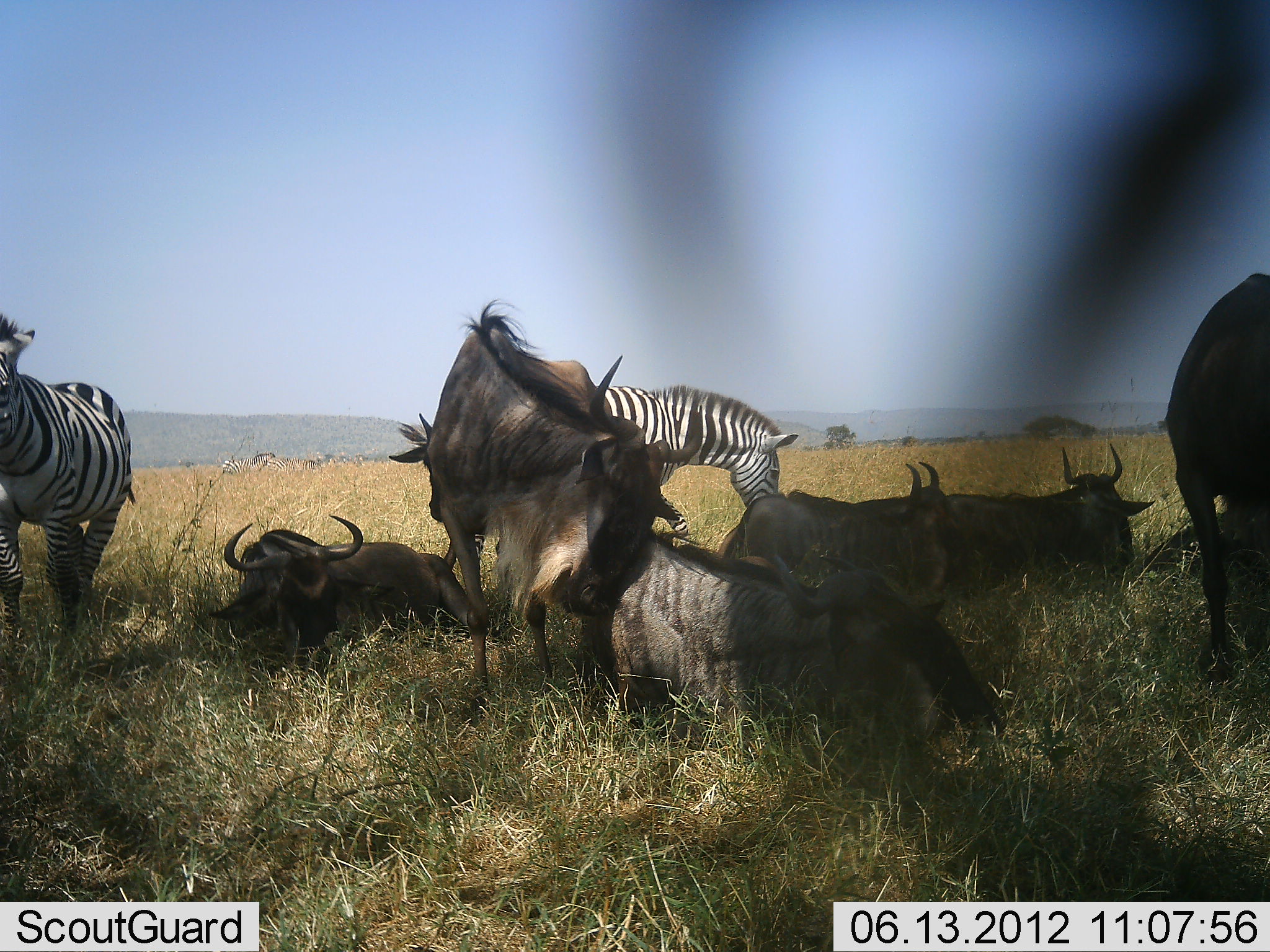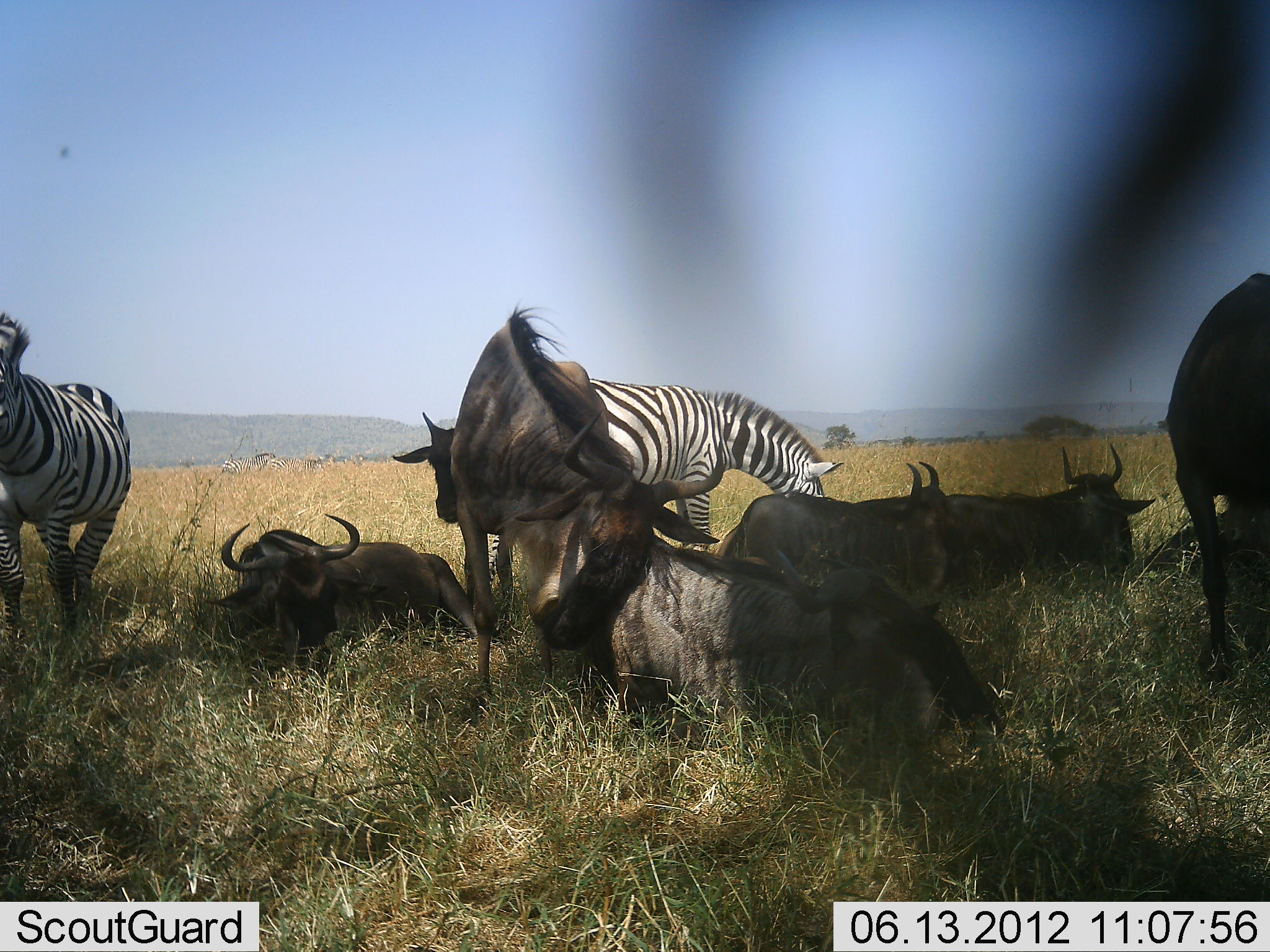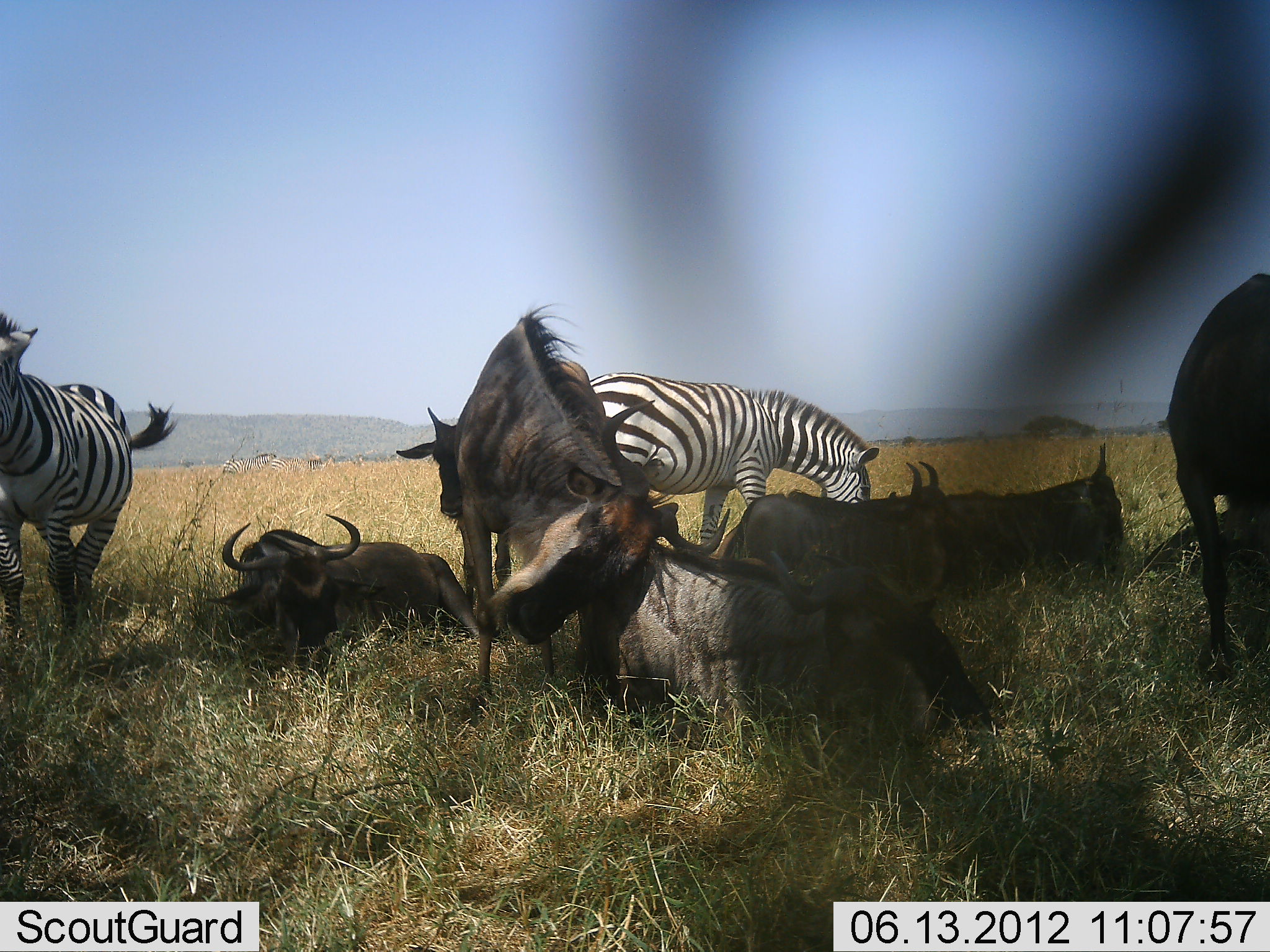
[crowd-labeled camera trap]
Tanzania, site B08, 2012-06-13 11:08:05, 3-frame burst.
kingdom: Animalia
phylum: Chordata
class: Mammalia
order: Artiodactyla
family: Bovidae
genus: Connochaetes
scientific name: Connochaetes taurinus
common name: blue wildebeest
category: wildebeest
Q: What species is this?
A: Wildebeest (blue wildebeest) (Connochaetes taurinus).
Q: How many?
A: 7.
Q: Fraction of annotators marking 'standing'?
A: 67%.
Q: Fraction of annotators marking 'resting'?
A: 92%.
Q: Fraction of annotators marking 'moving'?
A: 0%.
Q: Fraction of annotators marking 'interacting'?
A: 42%.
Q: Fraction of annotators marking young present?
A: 0%.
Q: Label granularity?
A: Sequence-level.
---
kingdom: Animalia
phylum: Chordata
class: Mammalia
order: Perissodactyla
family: Equidae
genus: Equus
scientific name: Equus quagga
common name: plains zebra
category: zebra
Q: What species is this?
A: Zebra (plains zebra) (Equus quagga).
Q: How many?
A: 2.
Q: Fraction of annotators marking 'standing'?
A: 91%.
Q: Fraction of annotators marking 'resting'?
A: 0%.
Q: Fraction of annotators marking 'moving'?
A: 0%.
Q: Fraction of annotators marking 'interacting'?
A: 0%.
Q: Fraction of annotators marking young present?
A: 0%.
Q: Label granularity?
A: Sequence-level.